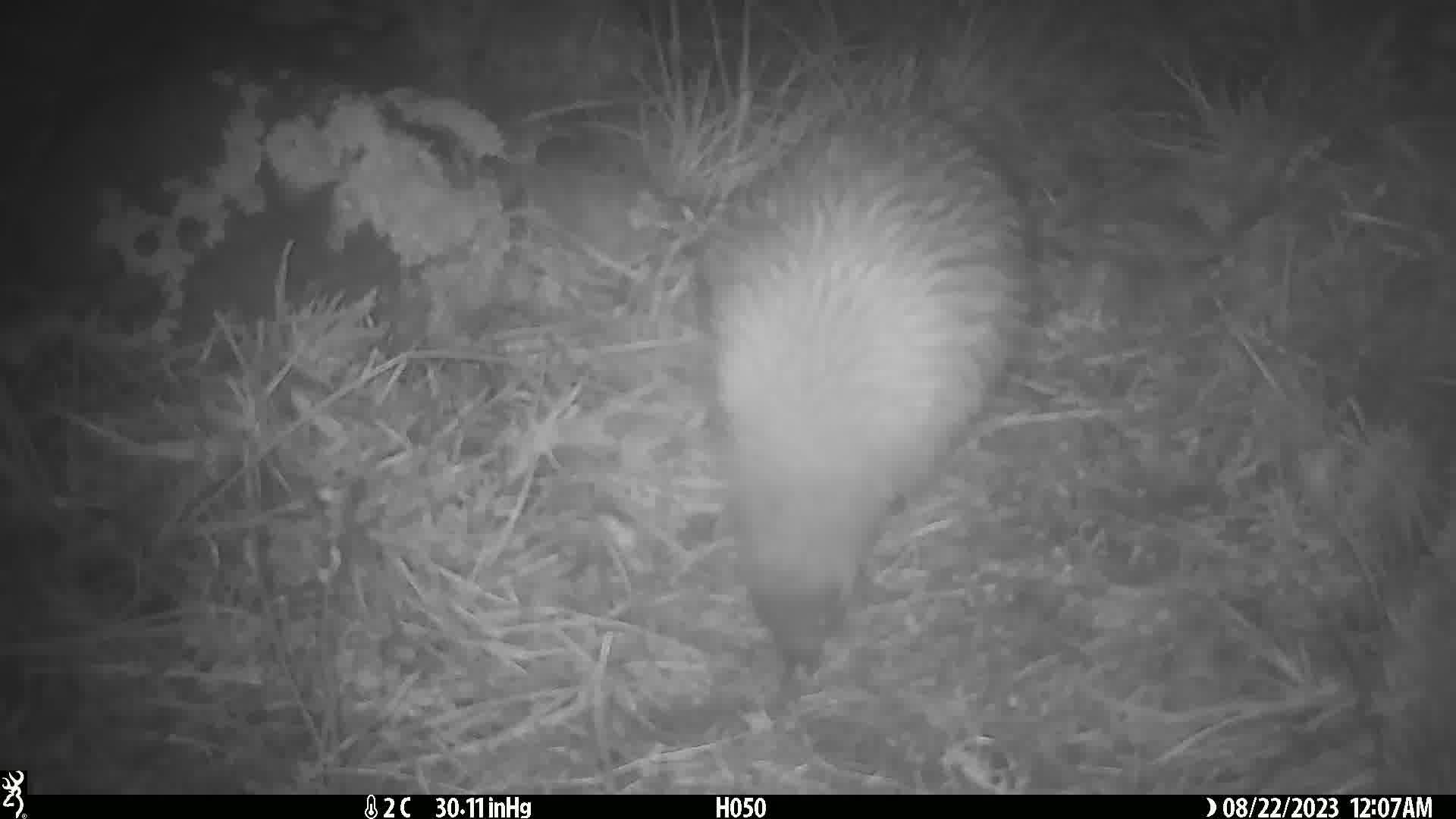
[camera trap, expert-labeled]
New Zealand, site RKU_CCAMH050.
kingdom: Animalia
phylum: Chordata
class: Aves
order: Apterygiformes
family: Apterygidae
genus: Apteryx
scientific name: Apteryx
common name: kiwi